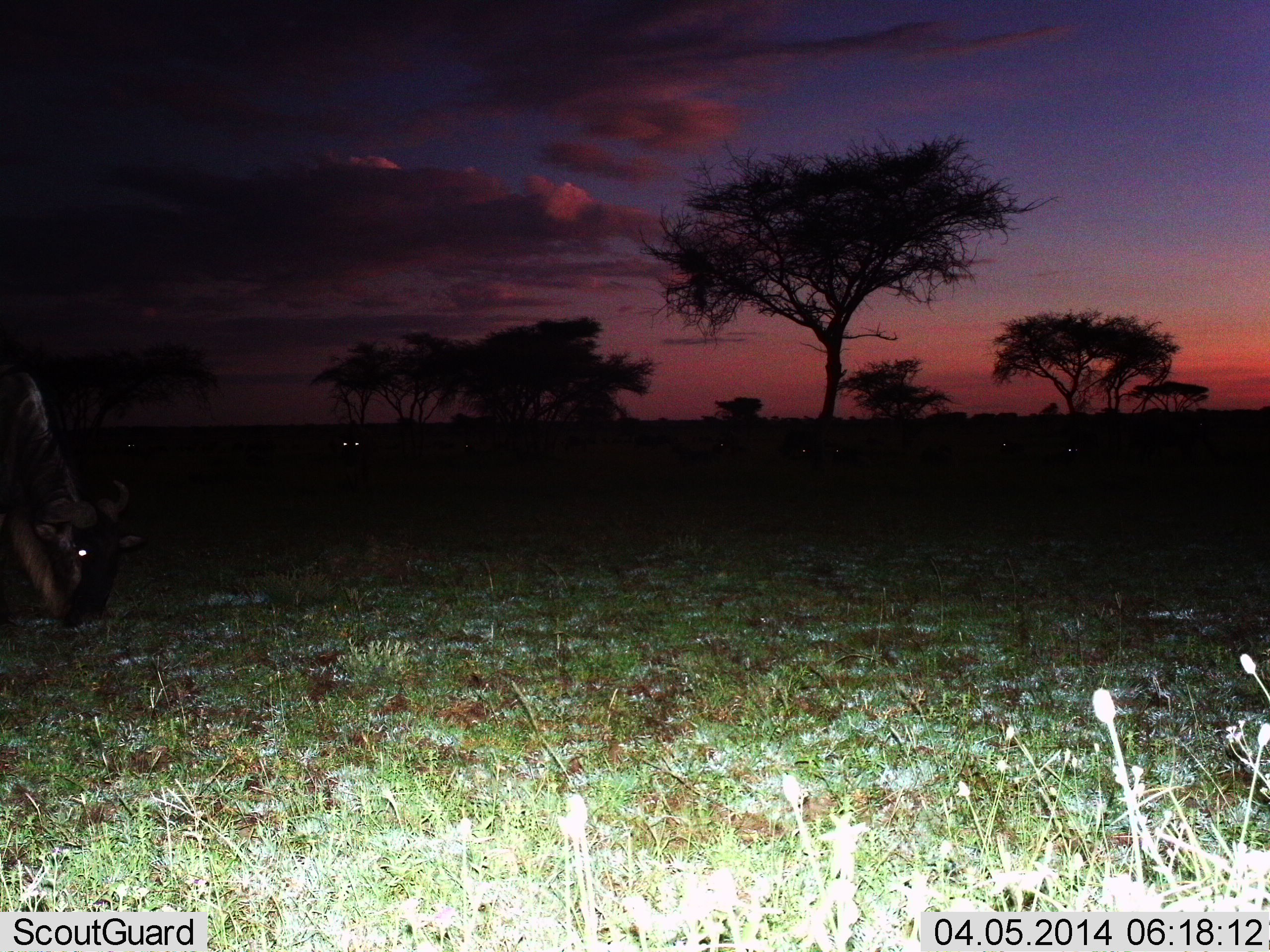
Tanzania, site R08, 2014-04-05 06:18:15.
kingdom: Animalia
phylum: Chordata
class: Mammalia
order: Artiodactyla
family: Bovidae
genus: Connochaetes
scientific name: Connochaetes taurinus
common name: blue wildebeest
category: wildebeest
Wildebeest (blue wildebeest) (Connochaetes taurinus), count 1. Behavior (volunteer vote fractions): standing 20%, resting 0%, moving 10%, interacting 0%. Young present (vote fraction): 0%. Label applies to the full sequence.